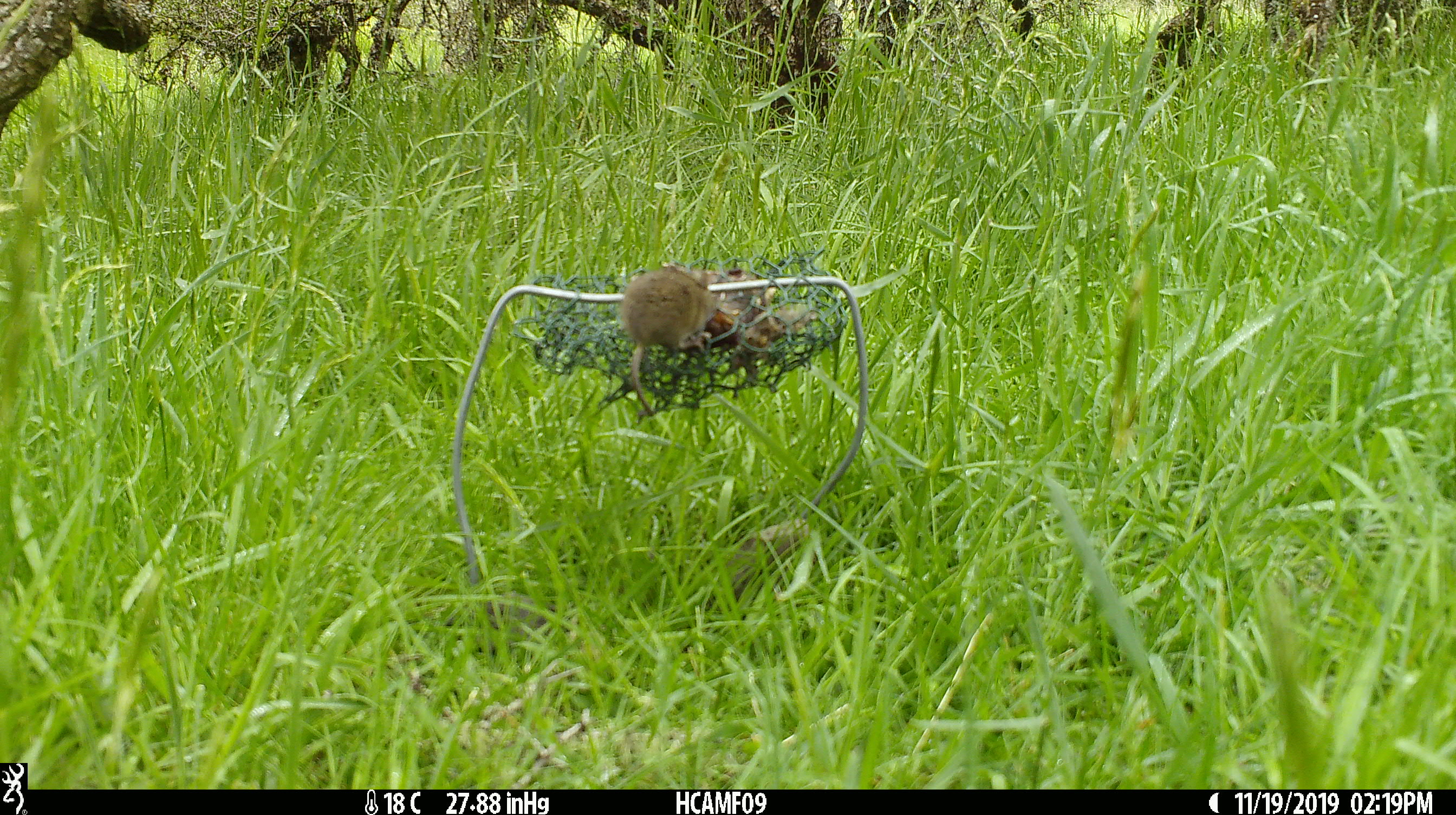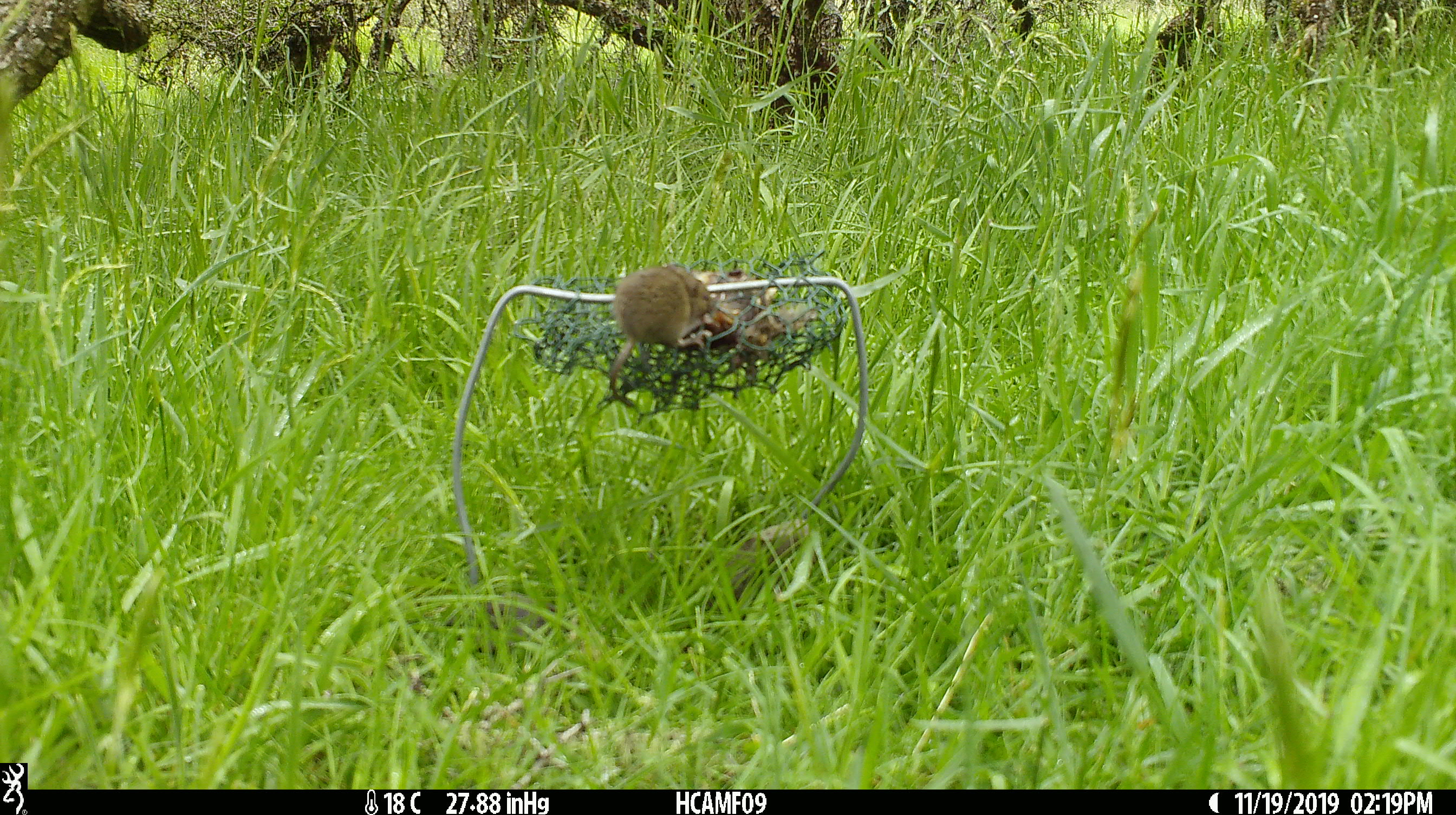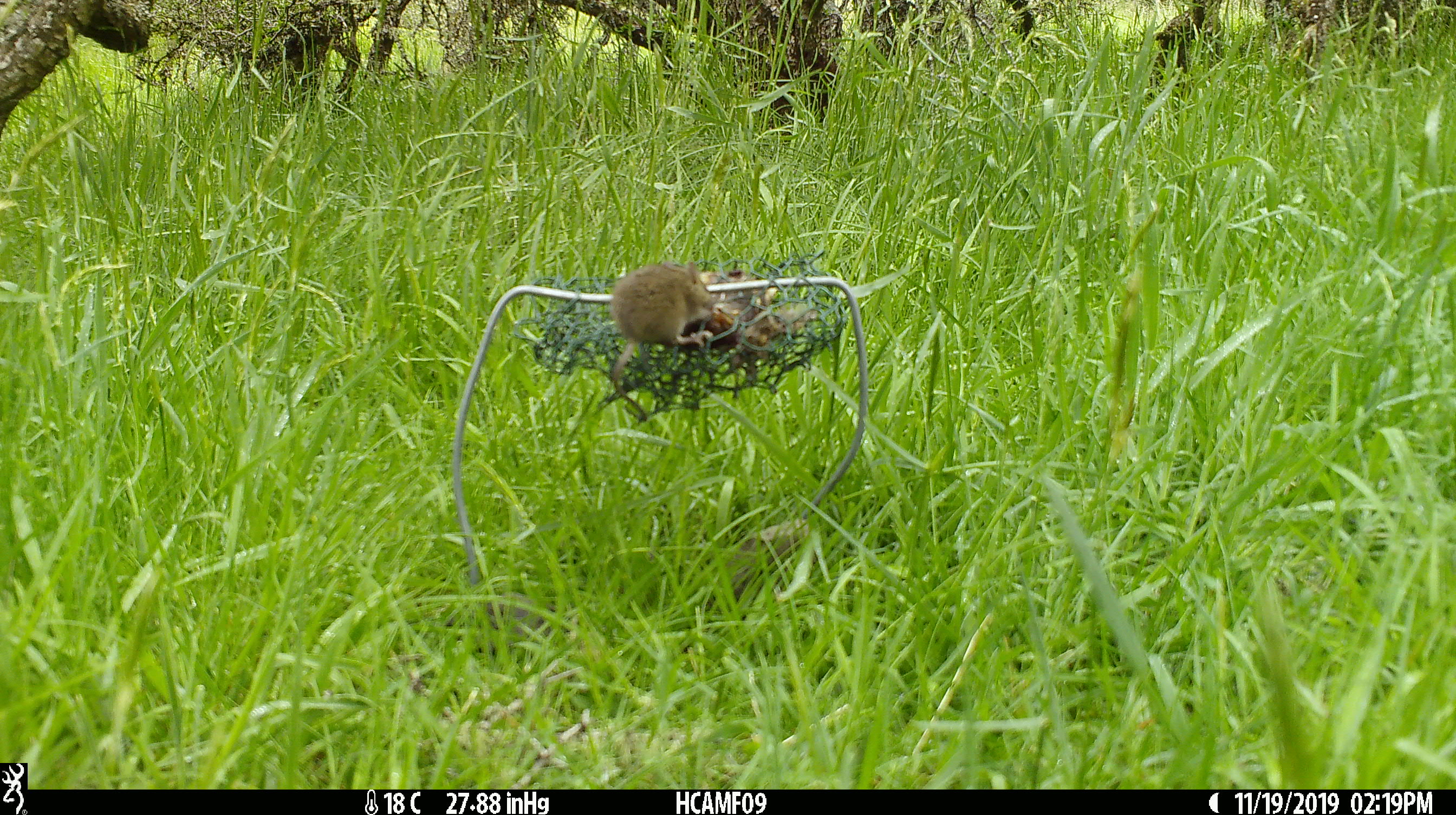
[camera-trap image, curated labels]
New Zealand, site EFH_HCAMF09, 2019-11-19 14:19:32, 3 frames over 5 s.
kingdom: Animalia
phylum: Chordata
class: Mammalia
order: Rodentia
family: Muridae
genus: Mus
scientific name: Mus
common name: mouse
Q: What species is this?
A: Mouse (Mus).